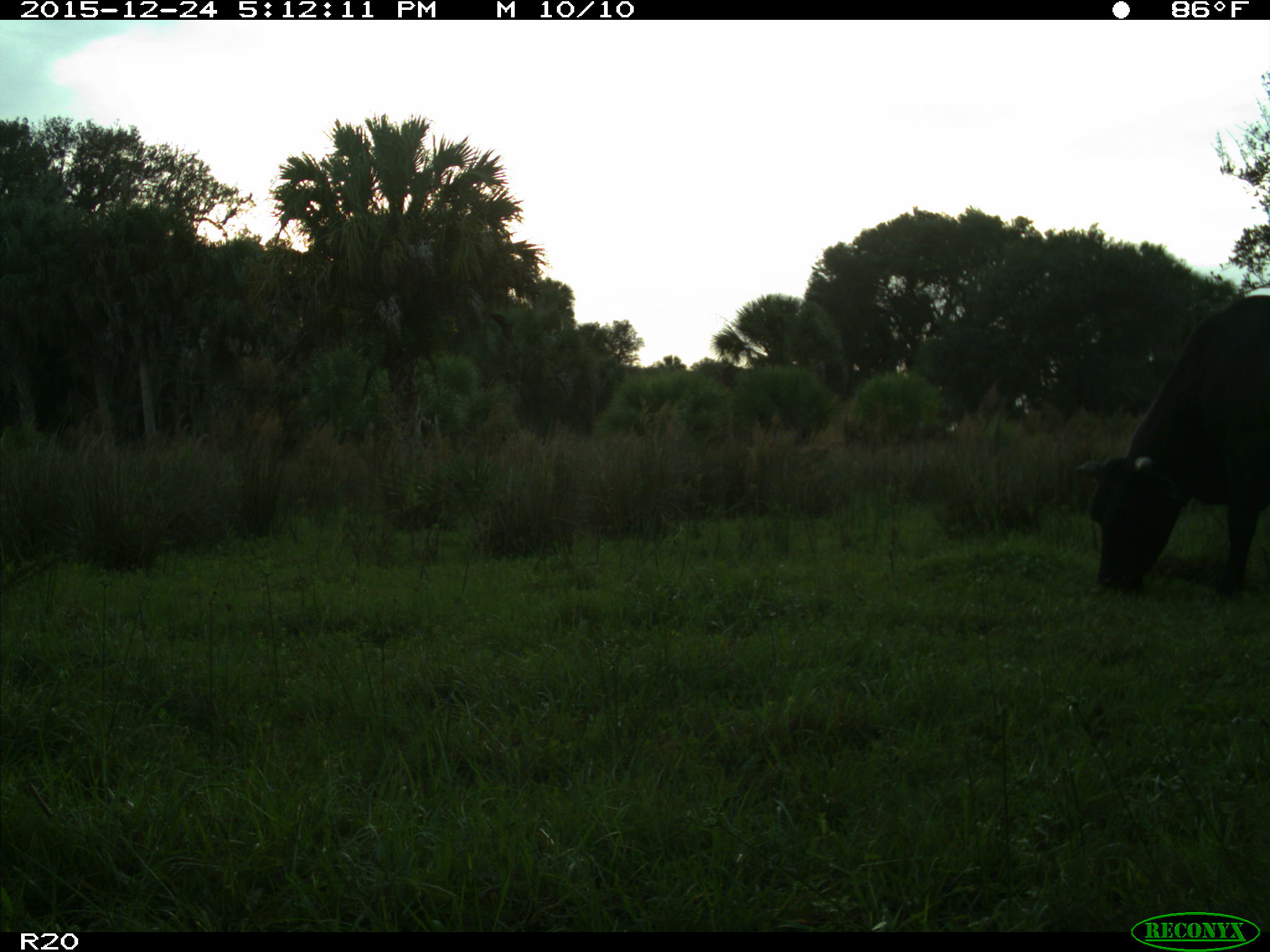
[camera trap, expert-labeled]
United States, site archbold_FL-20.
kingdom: Animalia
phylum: Chordata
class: Mammalia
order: Artiodactyla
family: Bovidae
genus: Bos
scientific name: Bos taurus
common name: domestic cow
Bos taurus (domestic cow).